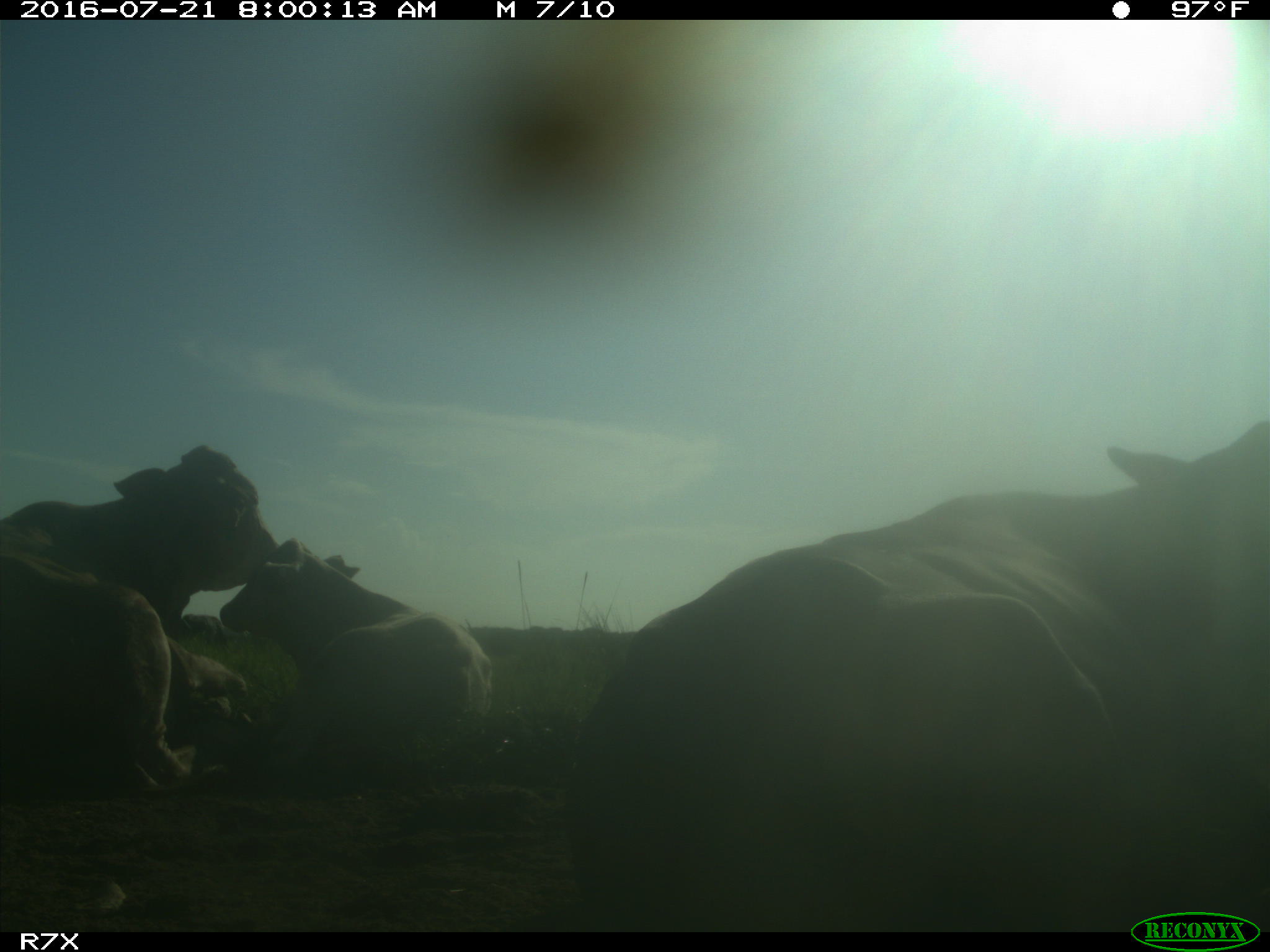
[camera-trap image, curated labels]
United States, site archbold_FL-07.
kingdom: Animalia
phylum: Chordata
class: Mammalia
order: Artiodactyla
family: Bovidae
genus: Bos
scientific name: Bos taurus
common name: domestic cow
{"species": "Bos taurus (domestic cow)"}